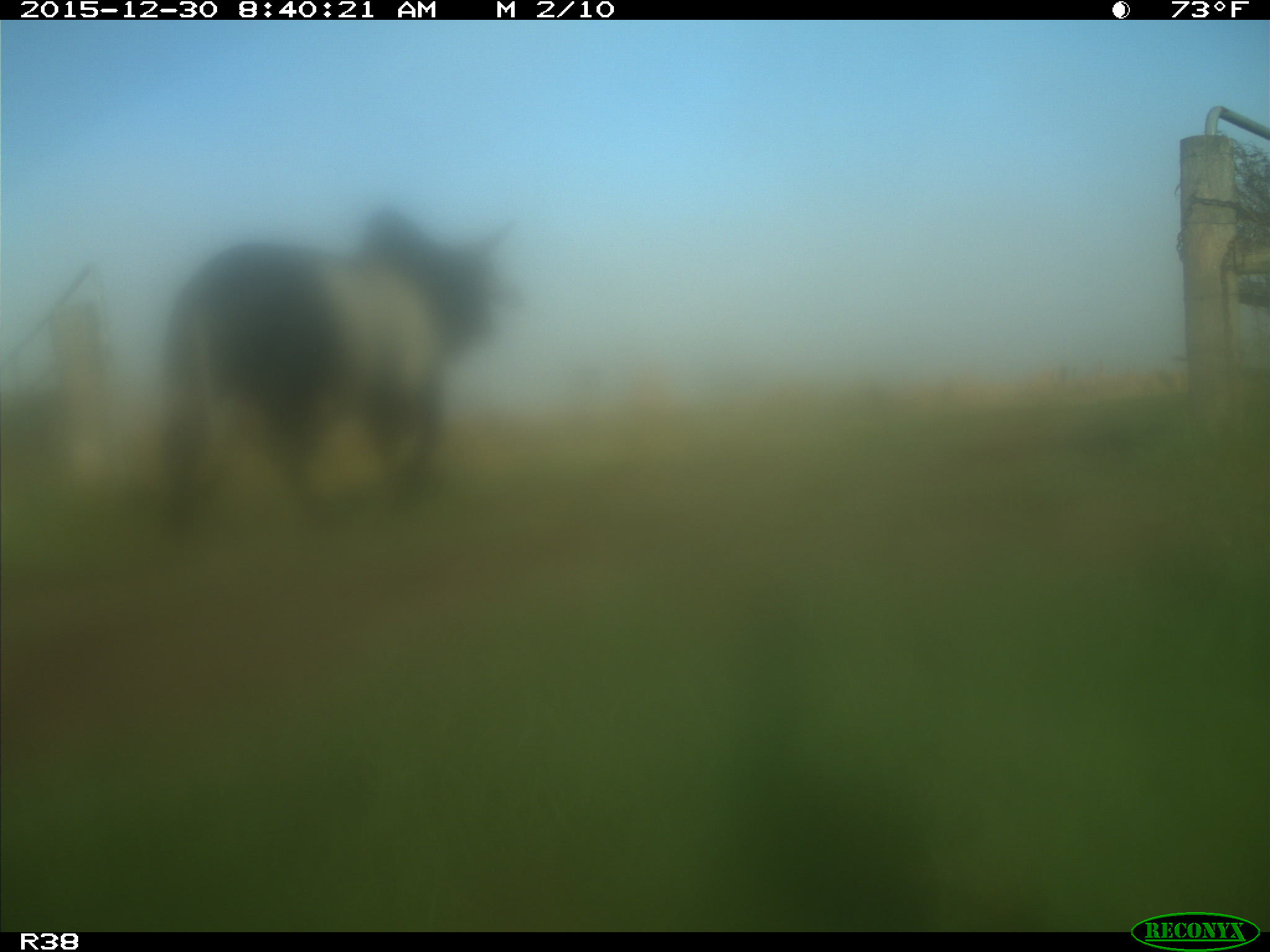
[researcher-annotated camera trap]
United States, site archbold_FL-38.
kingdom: Animalia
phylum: Chordata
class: Mammalia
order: Artiodactyla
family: Bovidae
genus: Bos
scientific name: Bos taurus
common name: domestic cow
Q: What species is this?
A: Bos taurus (domestic cow).